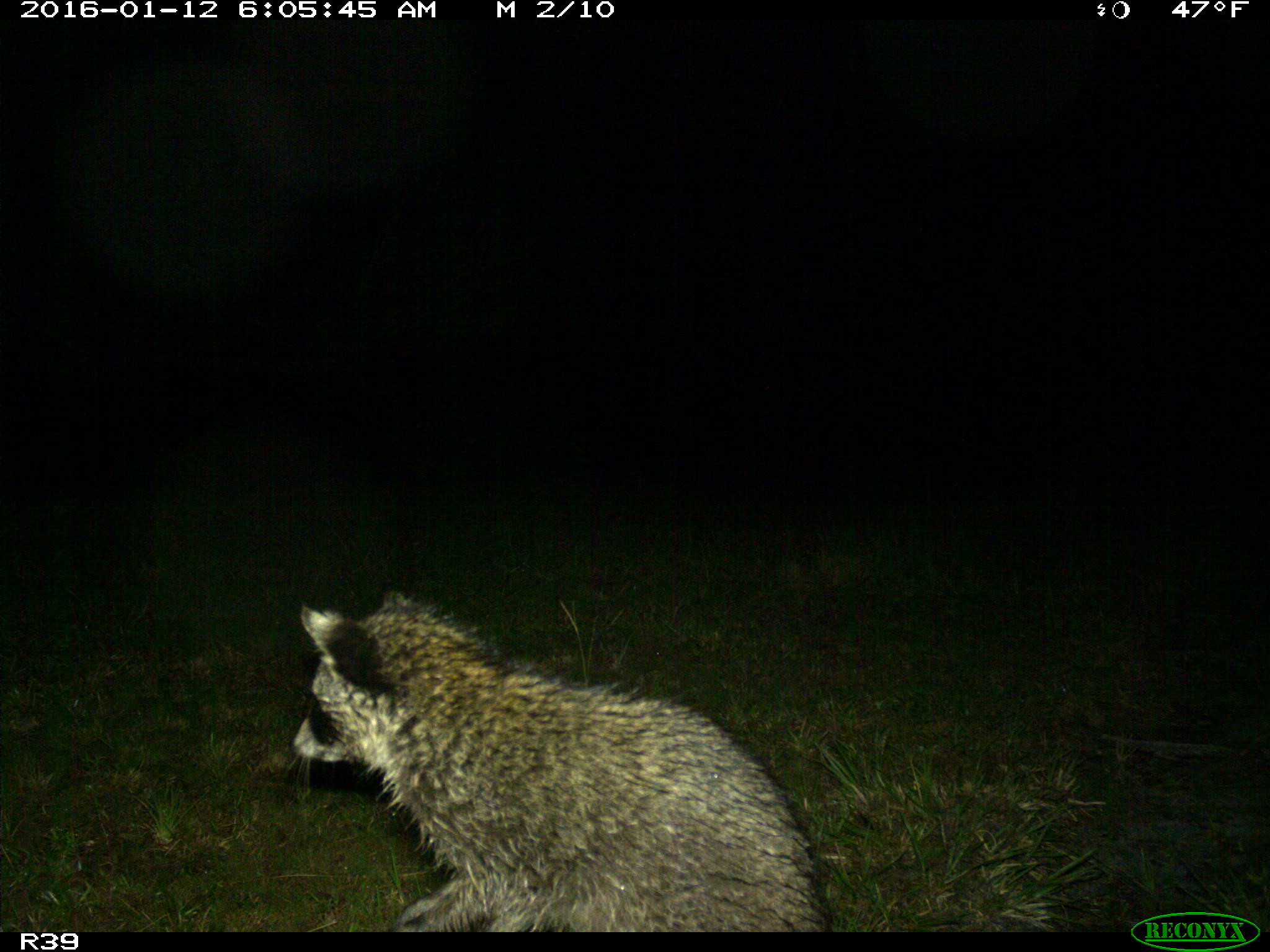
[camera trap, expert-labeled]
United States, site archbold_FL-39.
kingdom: Animalia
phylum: Chordata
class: Mammalia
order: Carnivora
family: Procyonidae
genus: Procyon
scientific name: Procyon lotor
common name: common raccoon